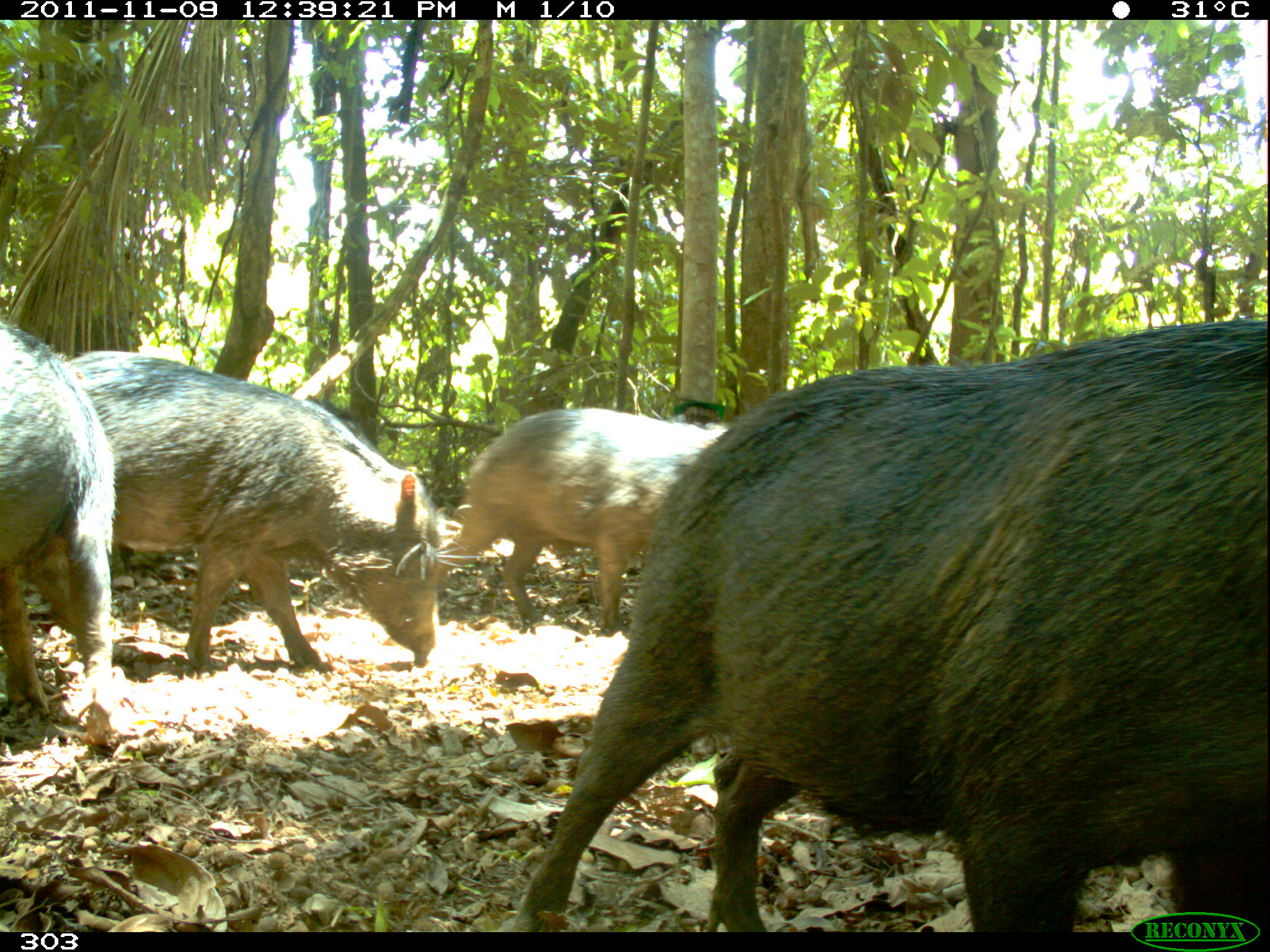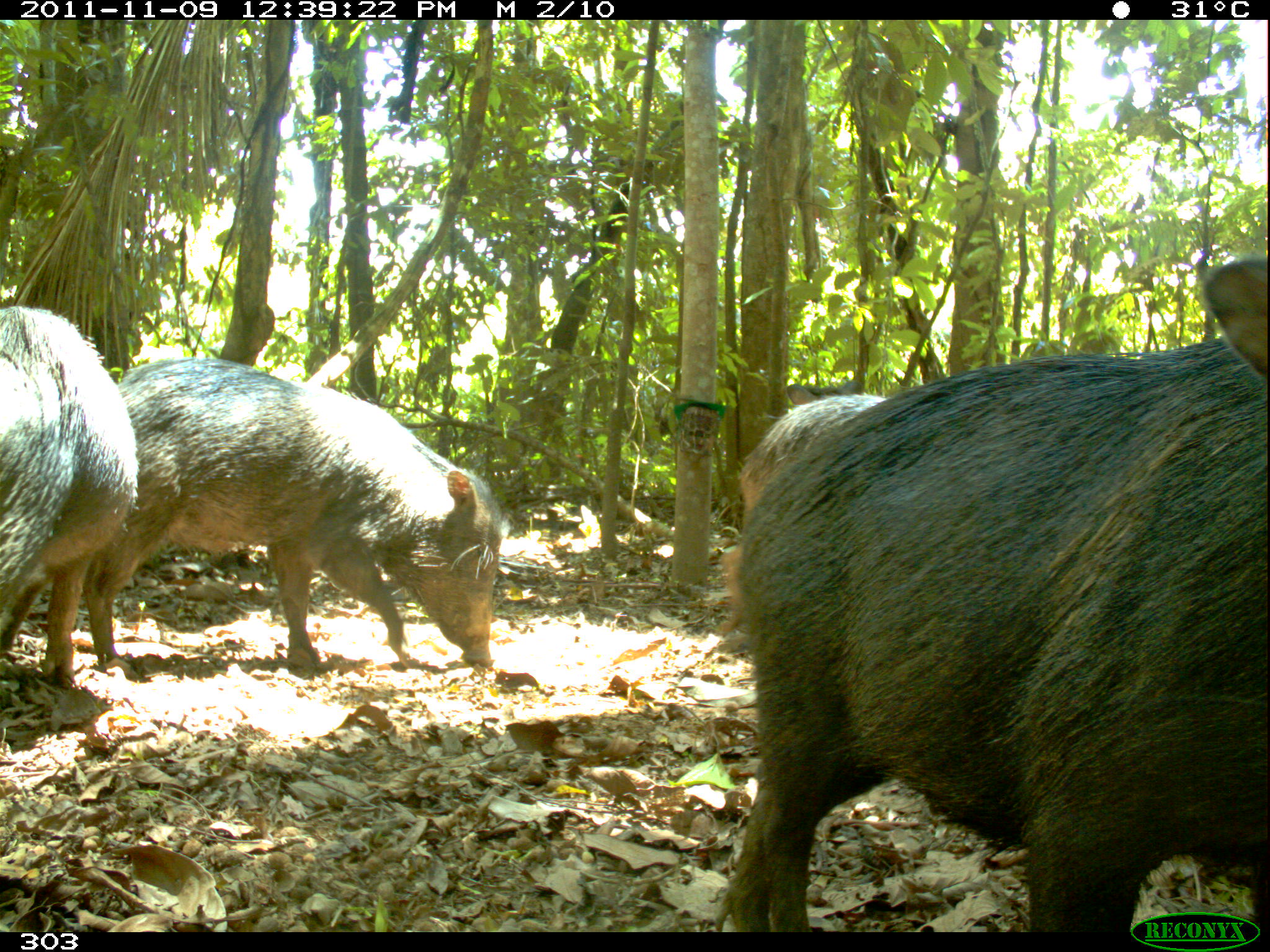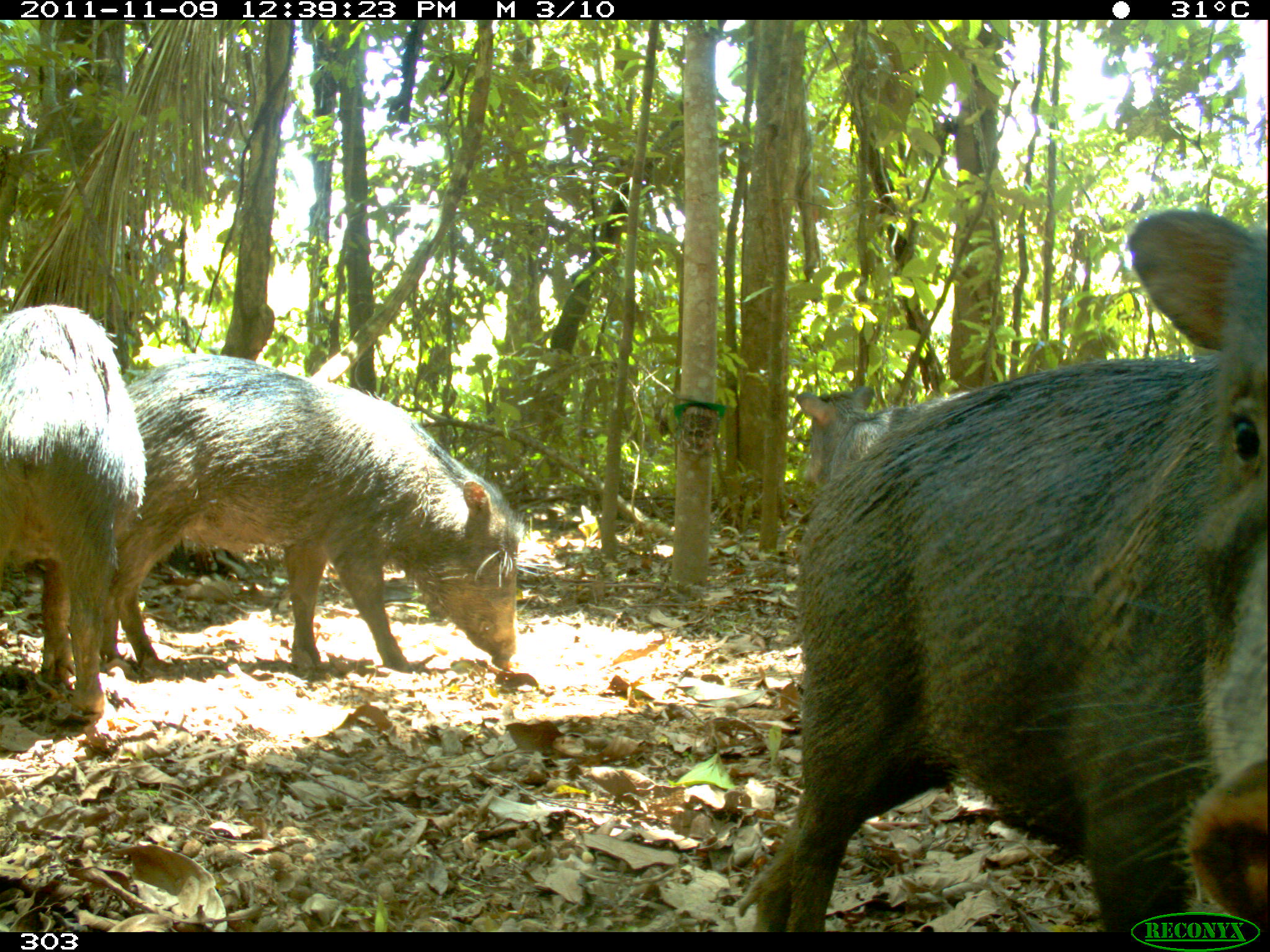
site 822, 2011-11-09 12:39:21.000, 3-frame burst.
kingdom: Animalia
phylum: Chordata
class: Mammalia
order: Artiodactyla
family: Tayassuidae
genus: Tayassu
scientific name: Tayassu pecari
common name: white-lipped peccary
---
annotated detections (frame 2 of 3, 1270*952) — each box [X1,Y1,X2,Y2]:
tayassu pecari: [722,254,1270,924]; [8,355,502,673]; [0,302,136,682]; [732,389,898,538]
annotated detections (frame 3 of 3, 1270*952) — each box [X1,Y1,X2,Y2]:
tayassu pecari: [751,203,1268,931]; [93,355,527,673]; [0,298,149,722]; [796,385,972,504]